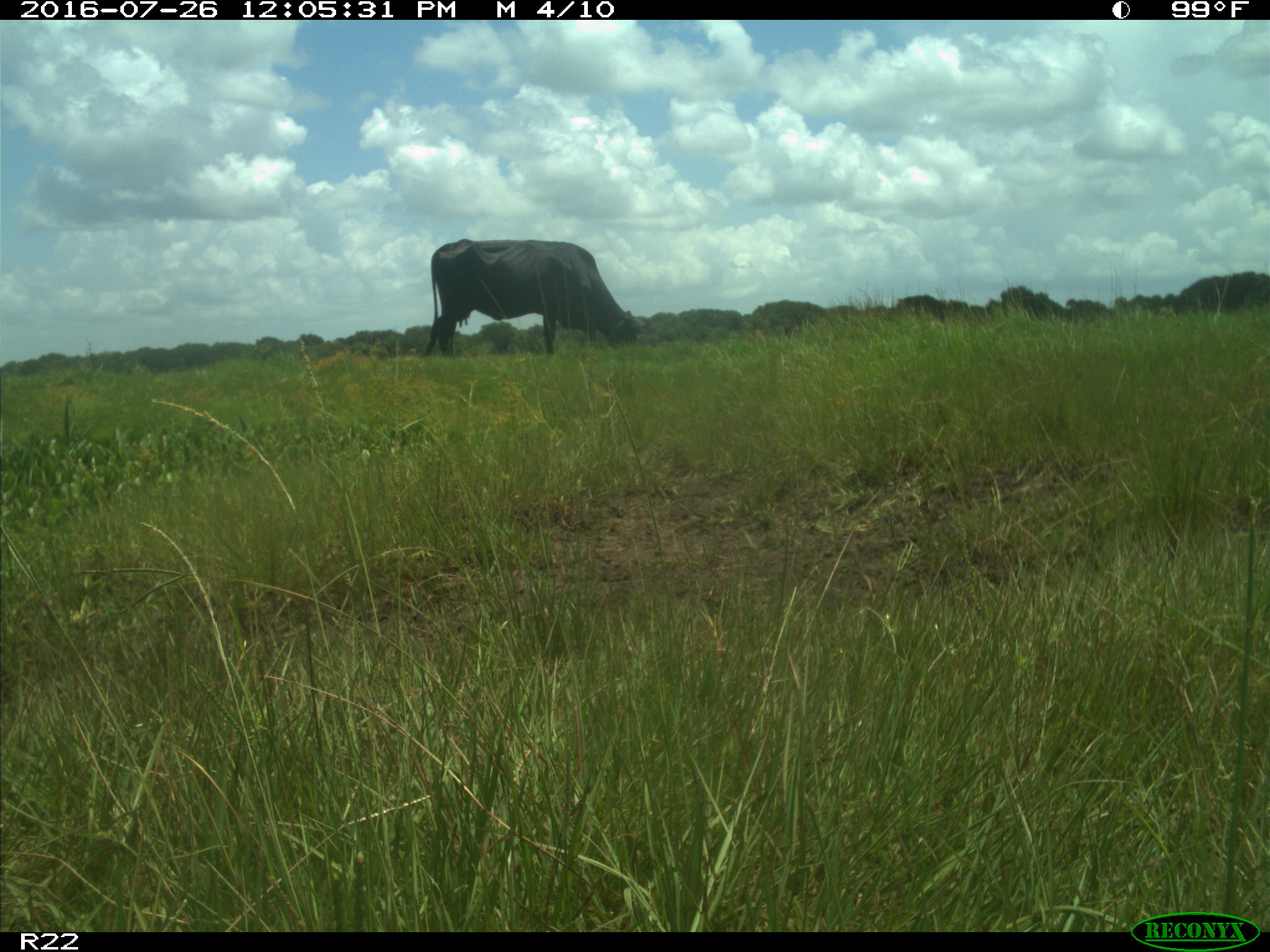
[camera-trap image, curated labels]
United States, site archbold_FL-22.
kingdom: Animalia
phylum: Chordata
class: Mammalia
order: Artiodactyla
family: Bovidae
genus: Bos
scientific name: Bos taurus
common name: domestic cow